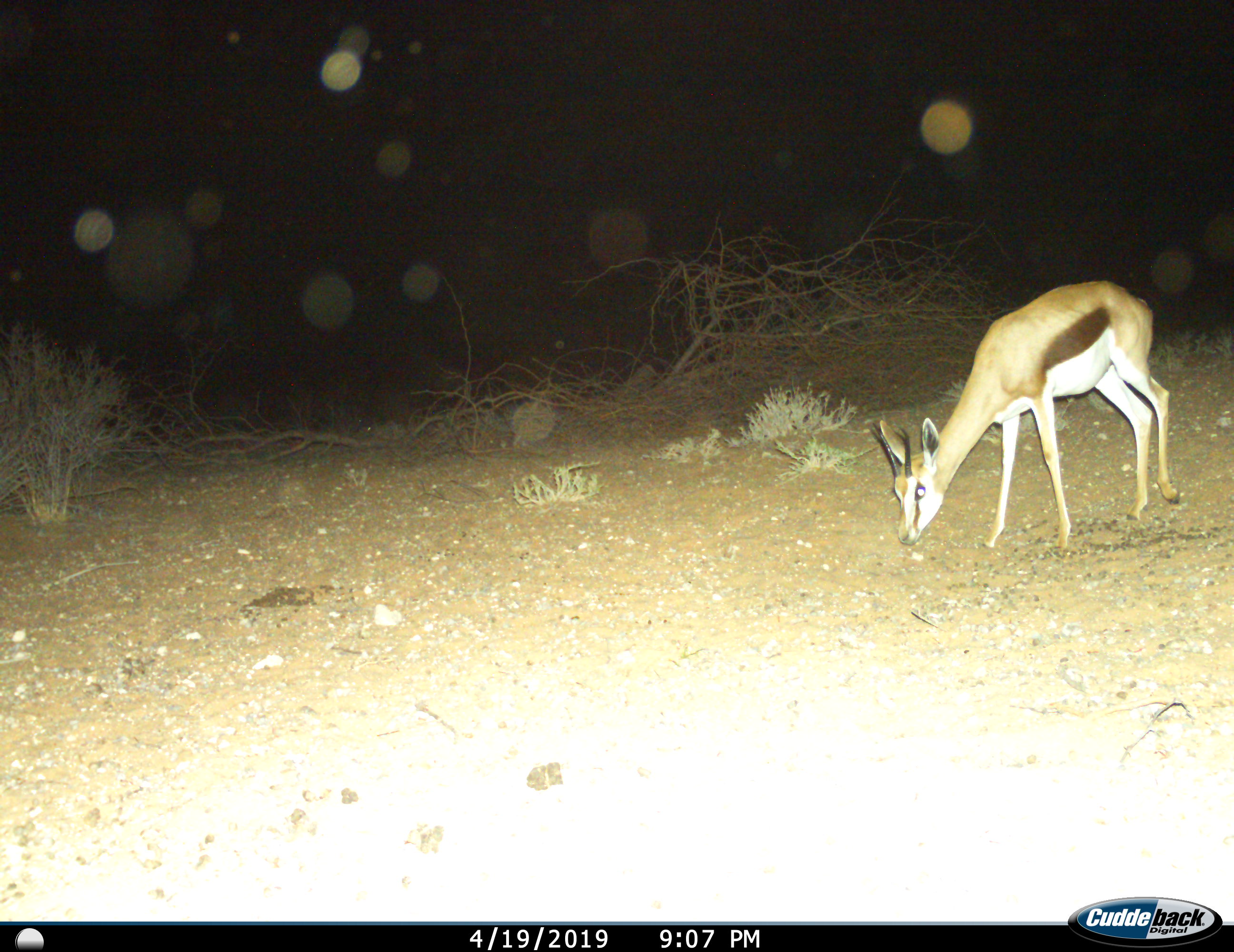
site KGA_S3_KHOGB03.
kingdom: Animalia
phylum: Chordata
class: Mammalia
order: Artiodactyla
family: Bovidae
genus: Antidorcas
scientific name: Antidorcas marsupialis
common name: springbok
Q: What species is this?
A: Springbok (Antidorcas marsupialis).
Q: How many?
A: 1.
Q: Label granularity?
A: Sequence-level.